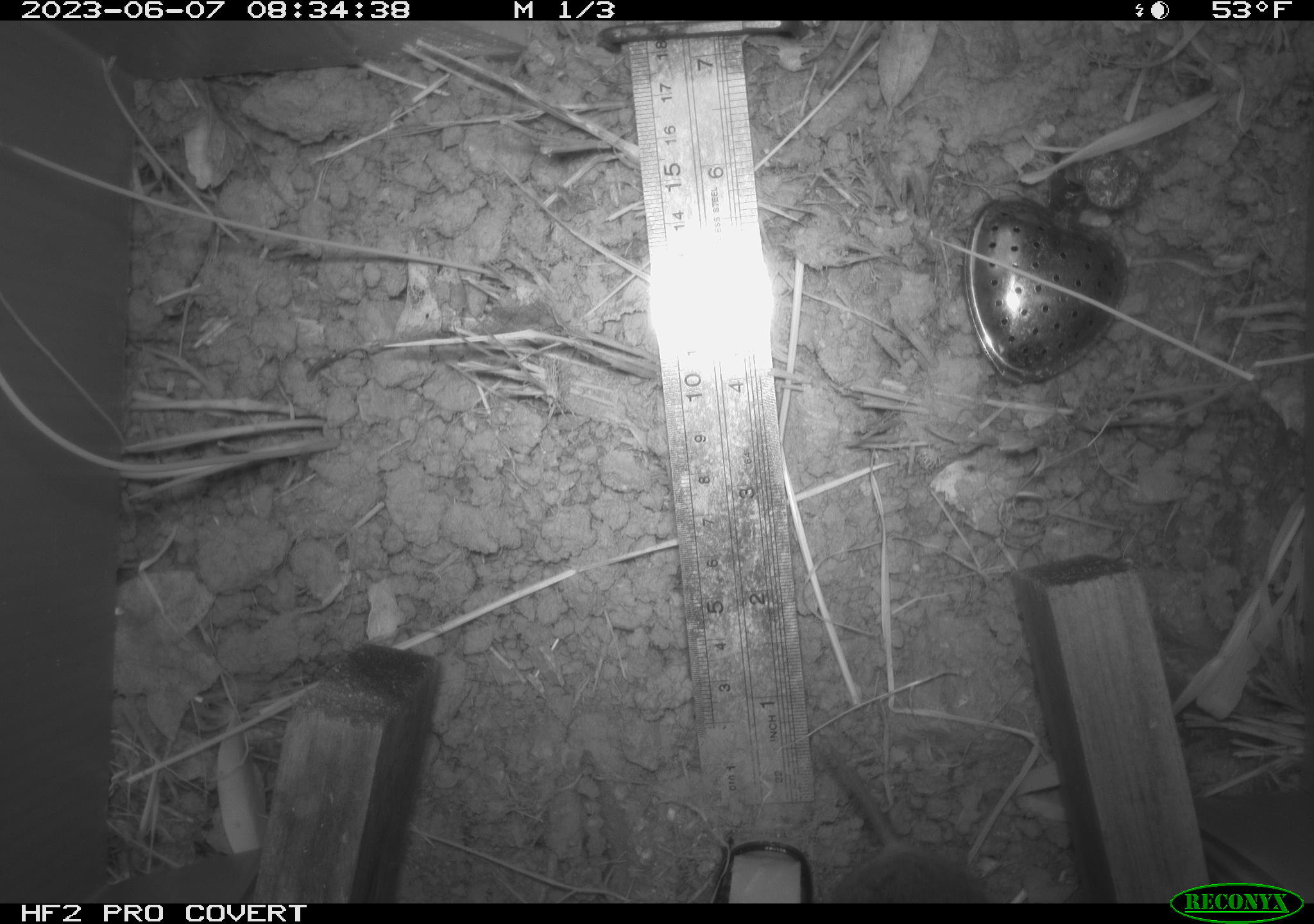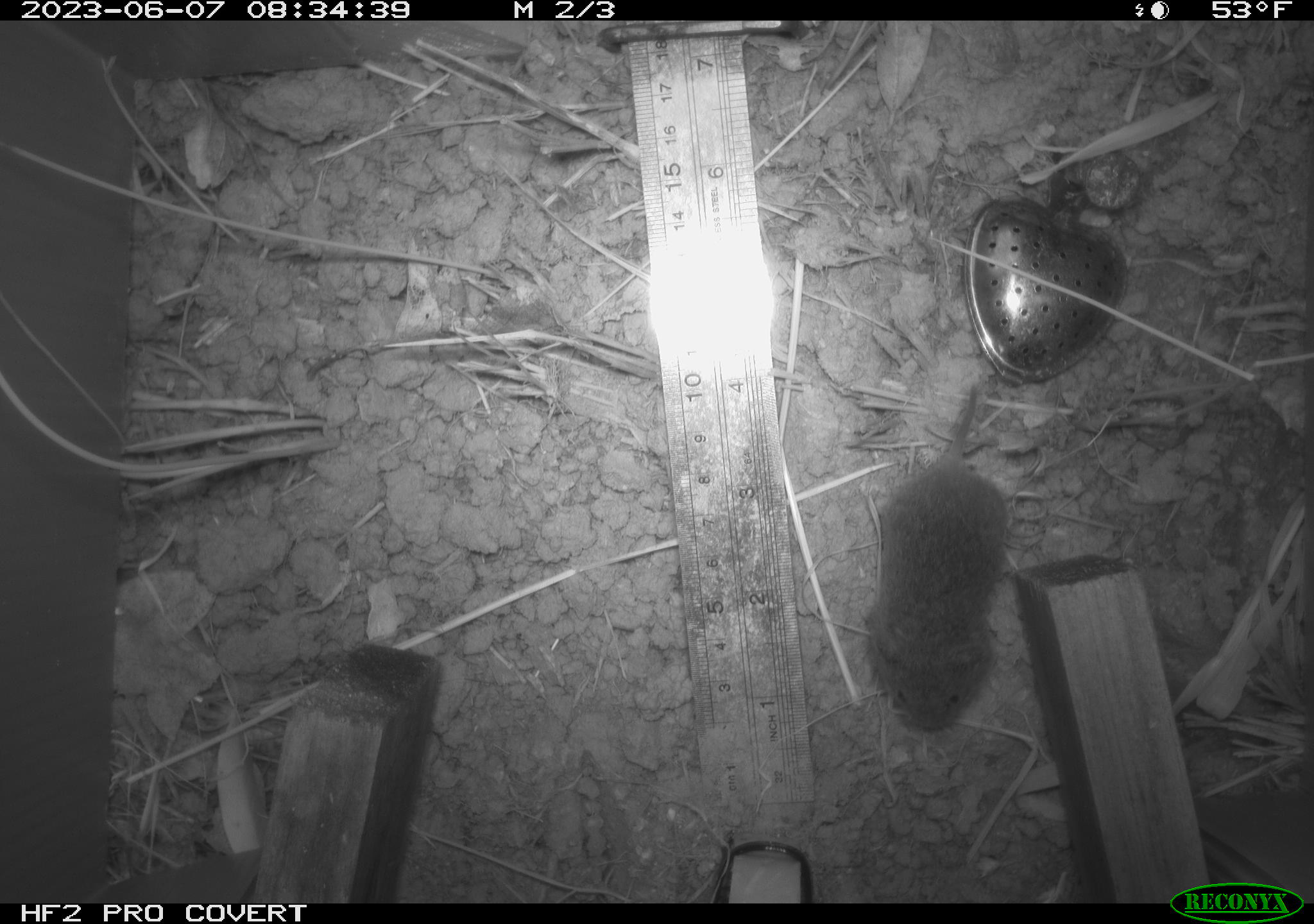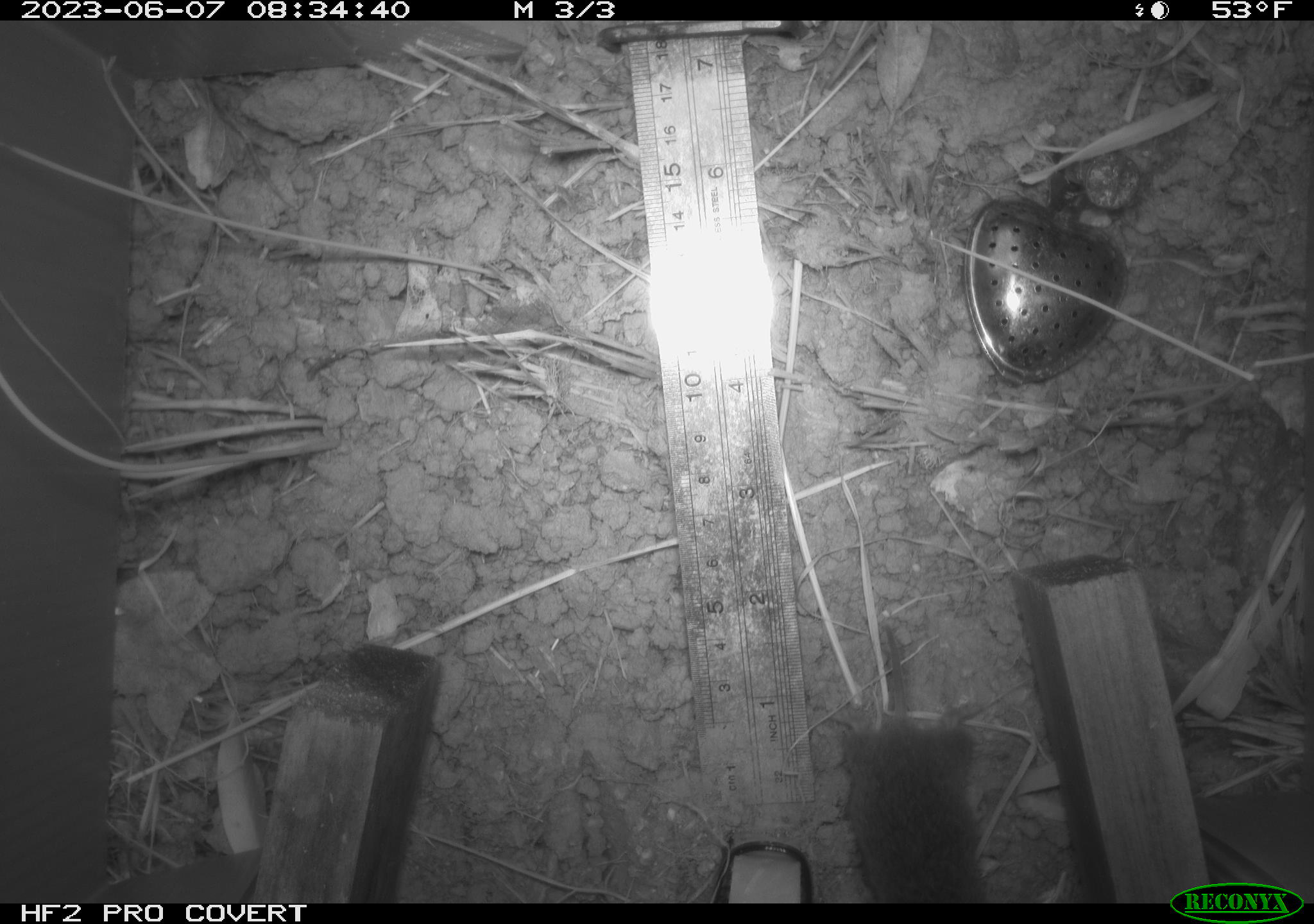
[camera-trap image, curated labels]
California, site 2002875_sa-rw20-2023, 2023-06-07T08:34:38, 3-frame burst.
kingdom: Animalia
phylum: Chordata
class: Mammalia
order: Rodentia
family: Cricetidae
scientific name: Arvicolinae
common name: voles, lemmings, and muskrats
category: arvicolinae subfamily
Arvicolinae subfamily (voles, lemmings, and muskrats) (Arvicolinae).